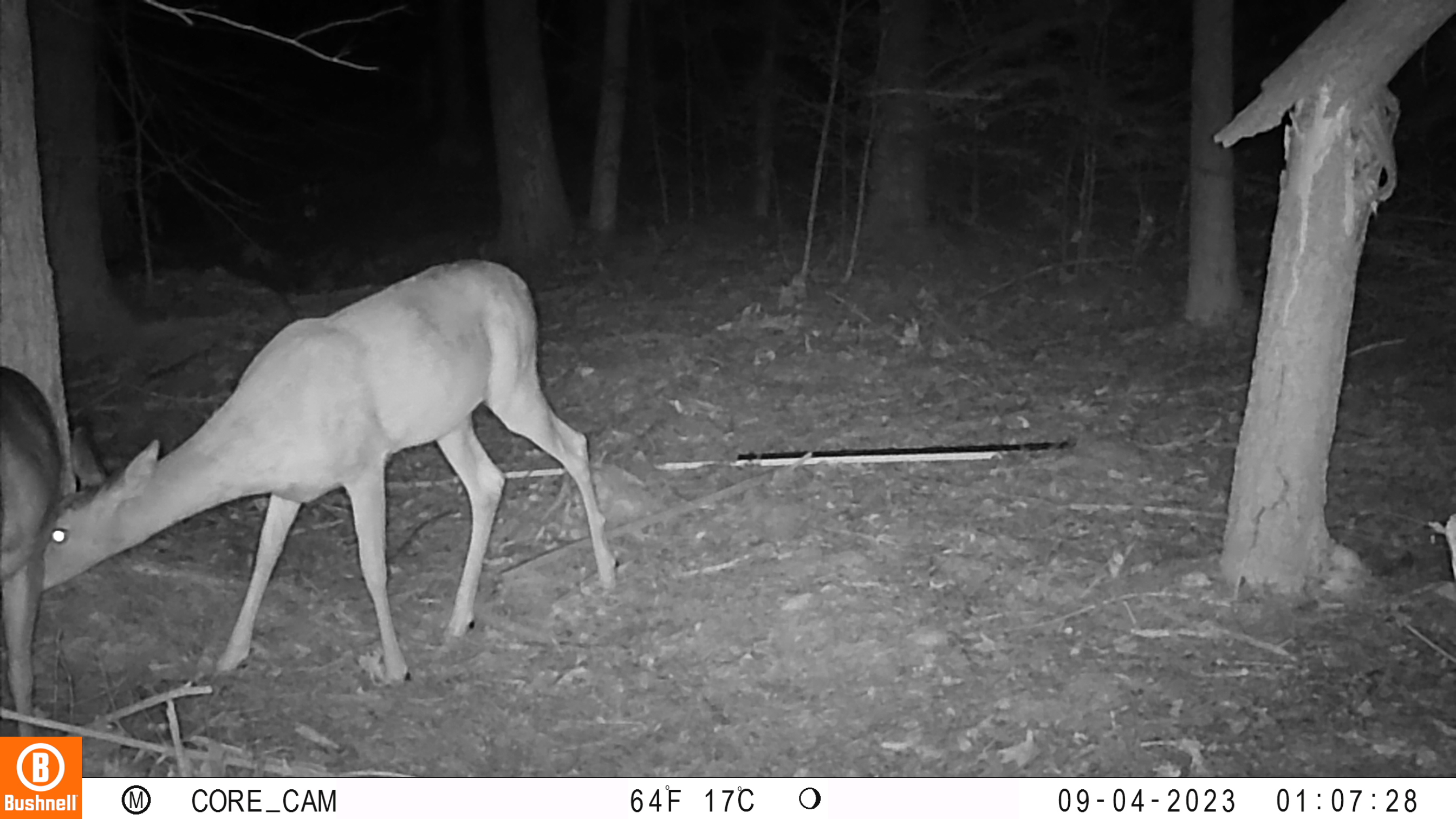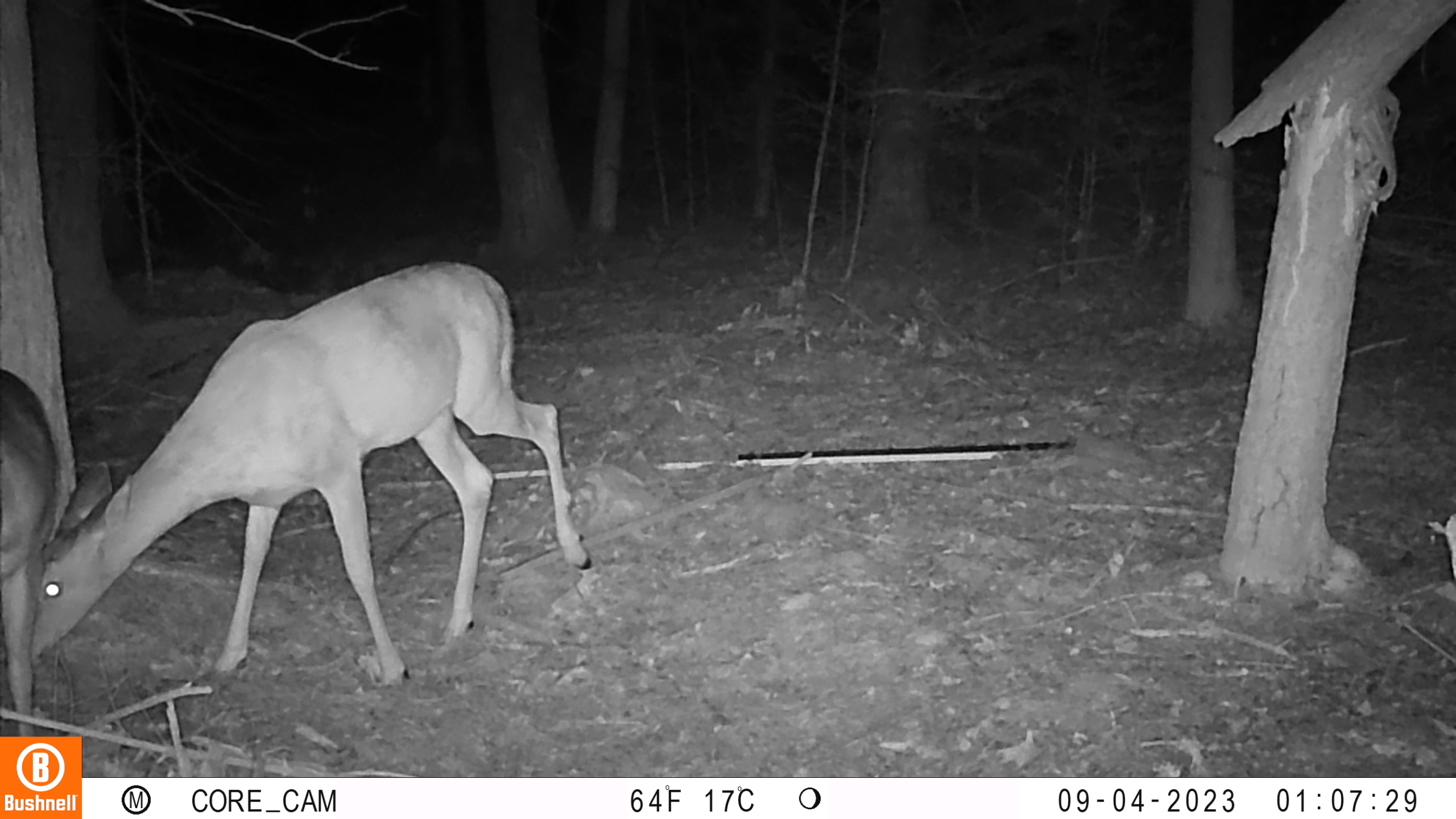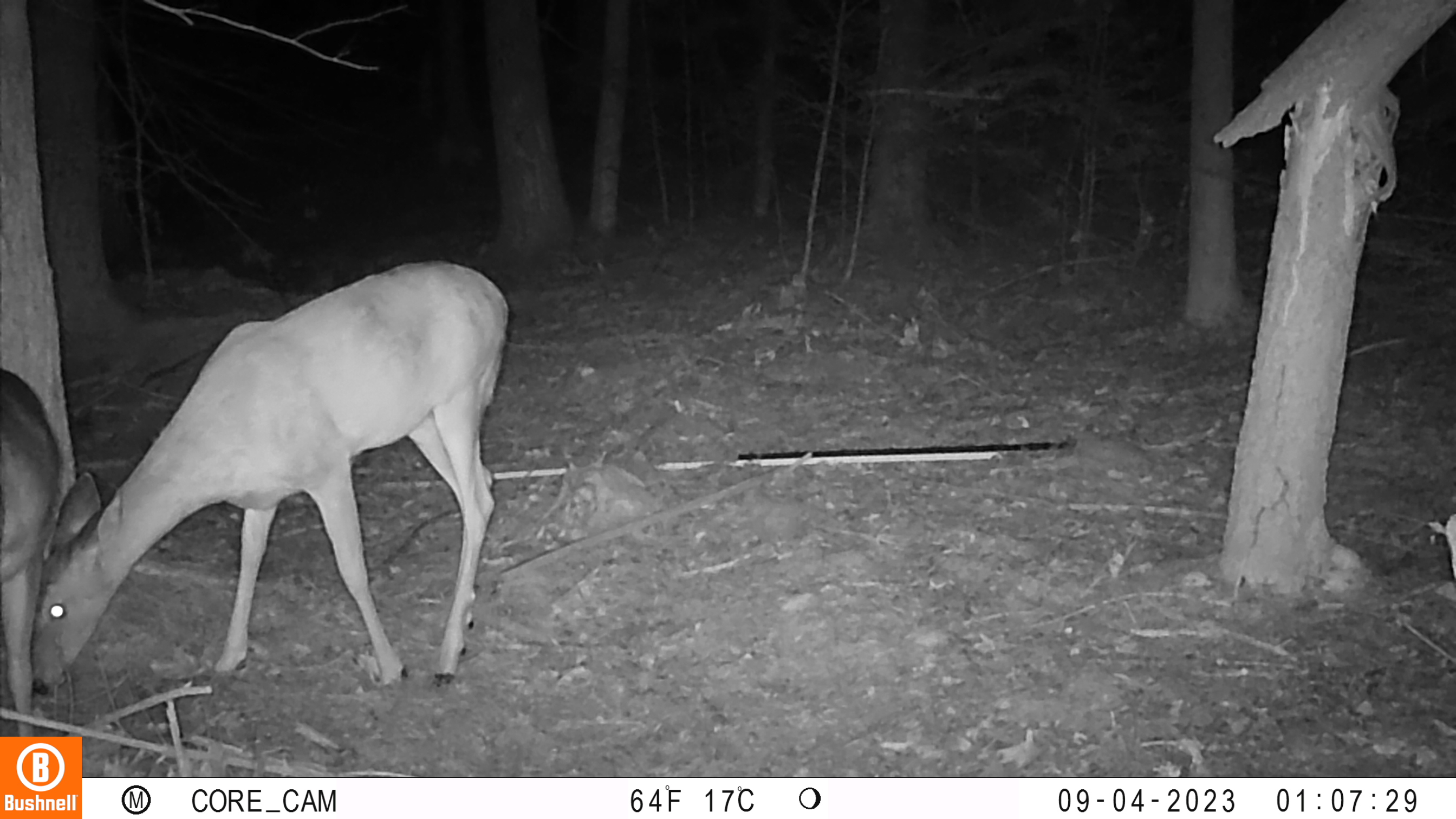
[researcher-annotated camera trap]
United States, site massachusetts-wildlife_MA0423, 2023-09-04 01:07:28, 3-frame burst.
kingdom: Animalia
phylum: Chordata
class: Mammalia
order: Artiodactyla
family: Cervidae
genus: Odocoileus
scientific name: Odocoileus virginianus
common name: white-tailed deer